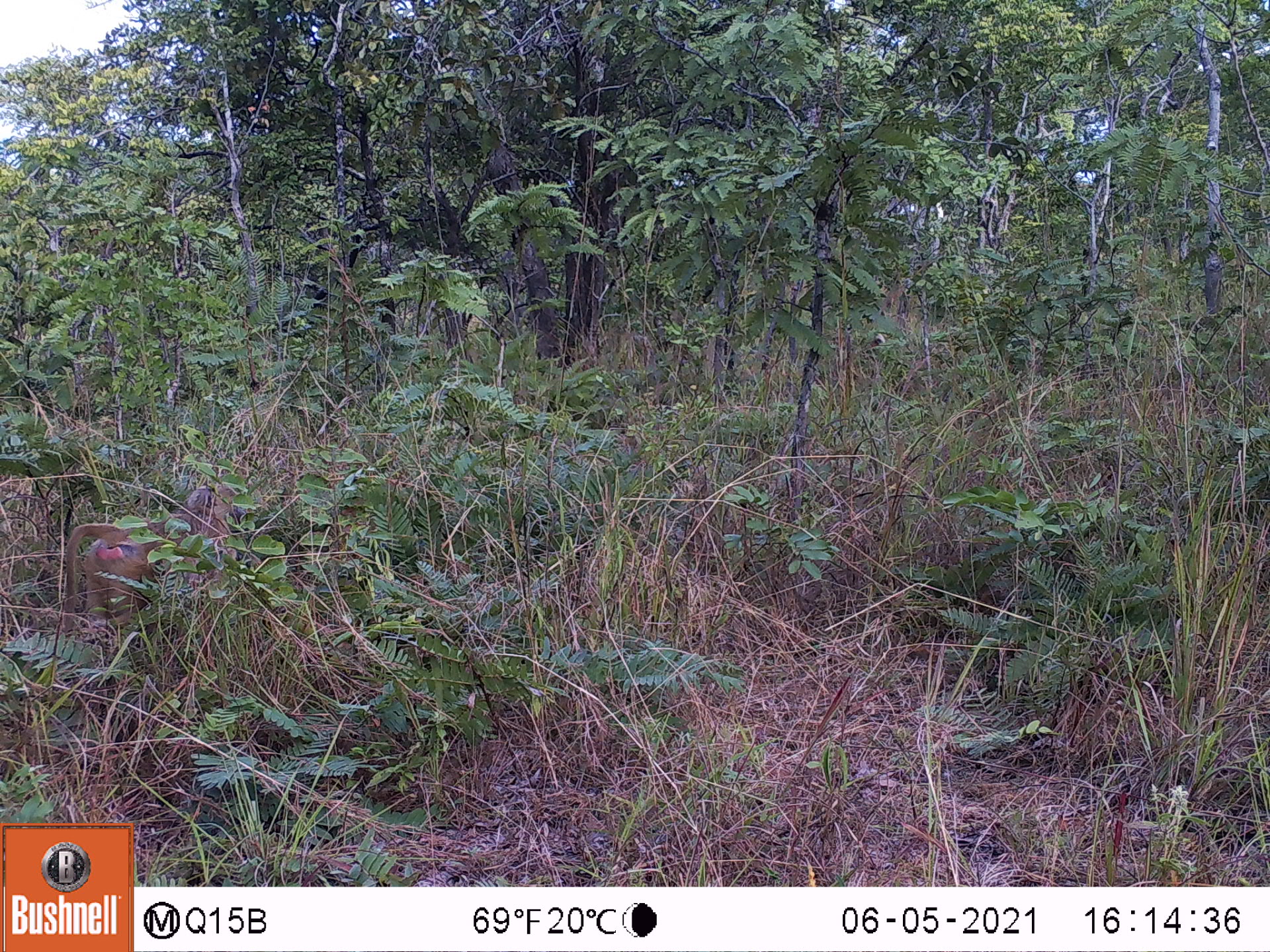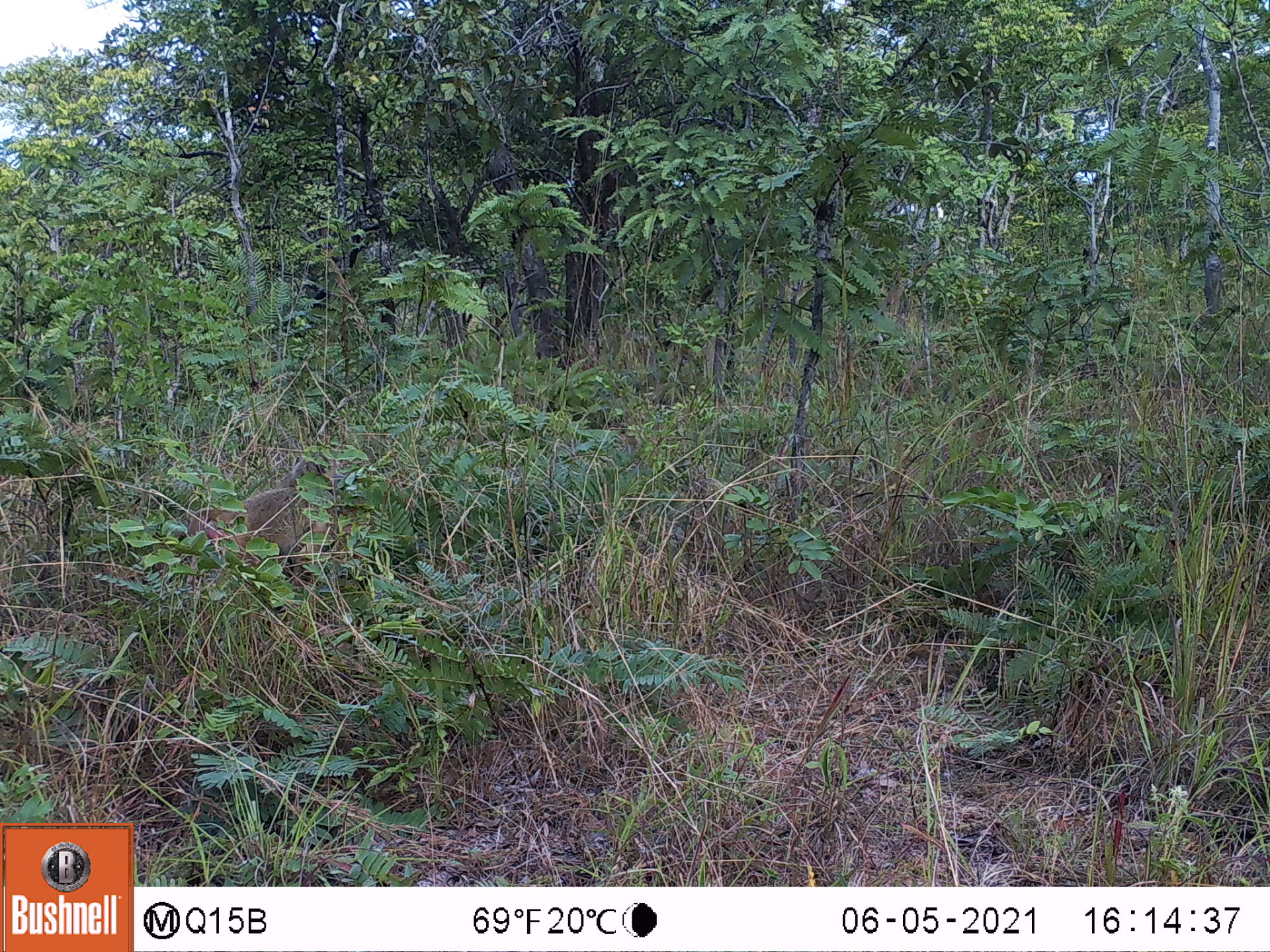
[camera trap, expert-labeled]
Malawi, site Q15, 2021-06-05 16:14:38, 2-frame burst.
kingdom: Animalia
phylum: Chordata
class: Mammalia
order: Primates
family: Cercopithecidae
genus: Papio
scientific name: Papio cynocephalus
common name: yellow baboon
Yellow baboon (Papio cynocephalus), count 1.